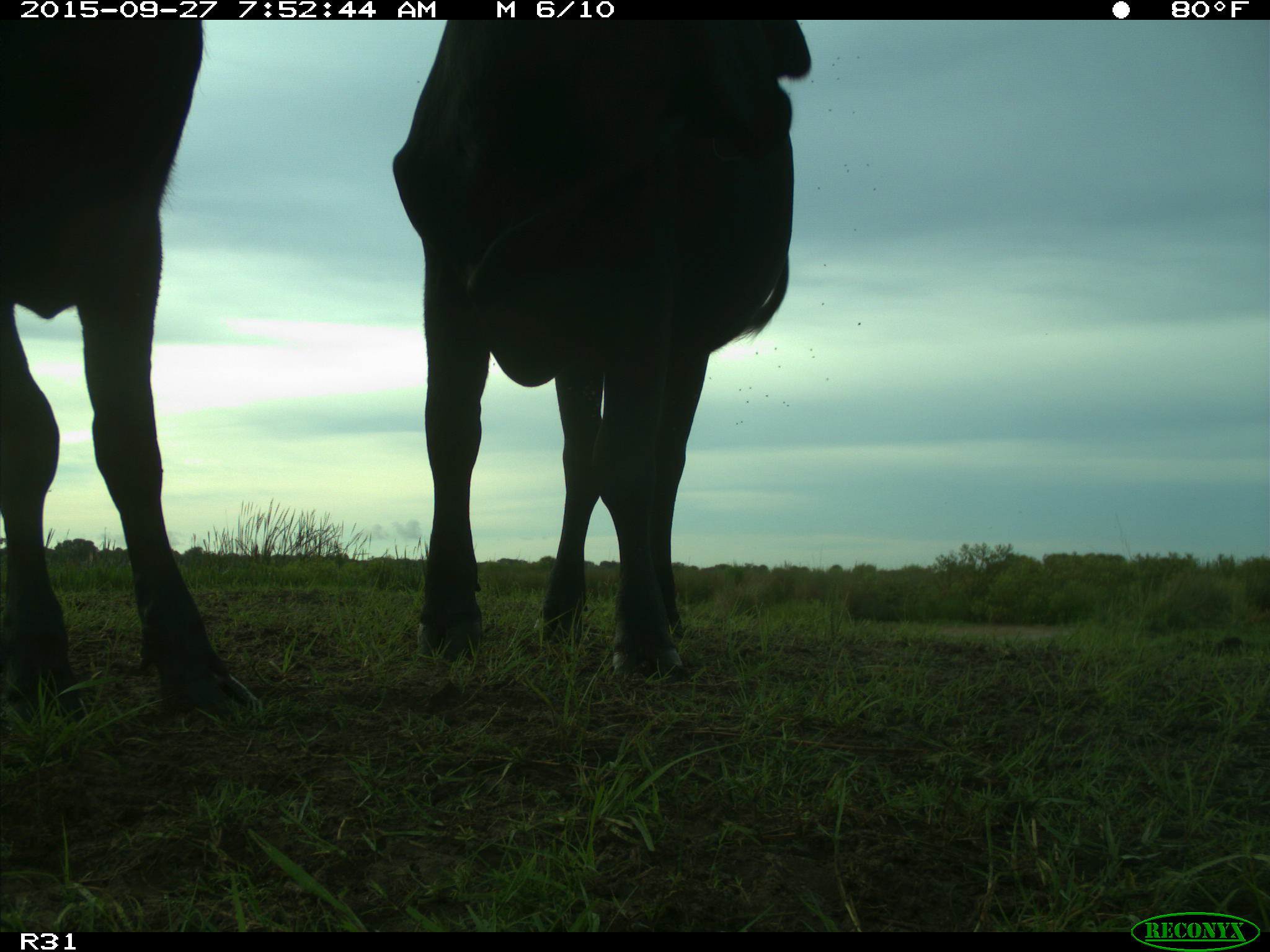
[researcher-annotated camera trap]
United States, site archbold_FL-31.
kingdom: Animalia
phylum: Chordata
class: Mammalia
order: Artiodactyla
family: Bovidae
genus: Bos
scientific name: Bos taurus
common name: domestic cow